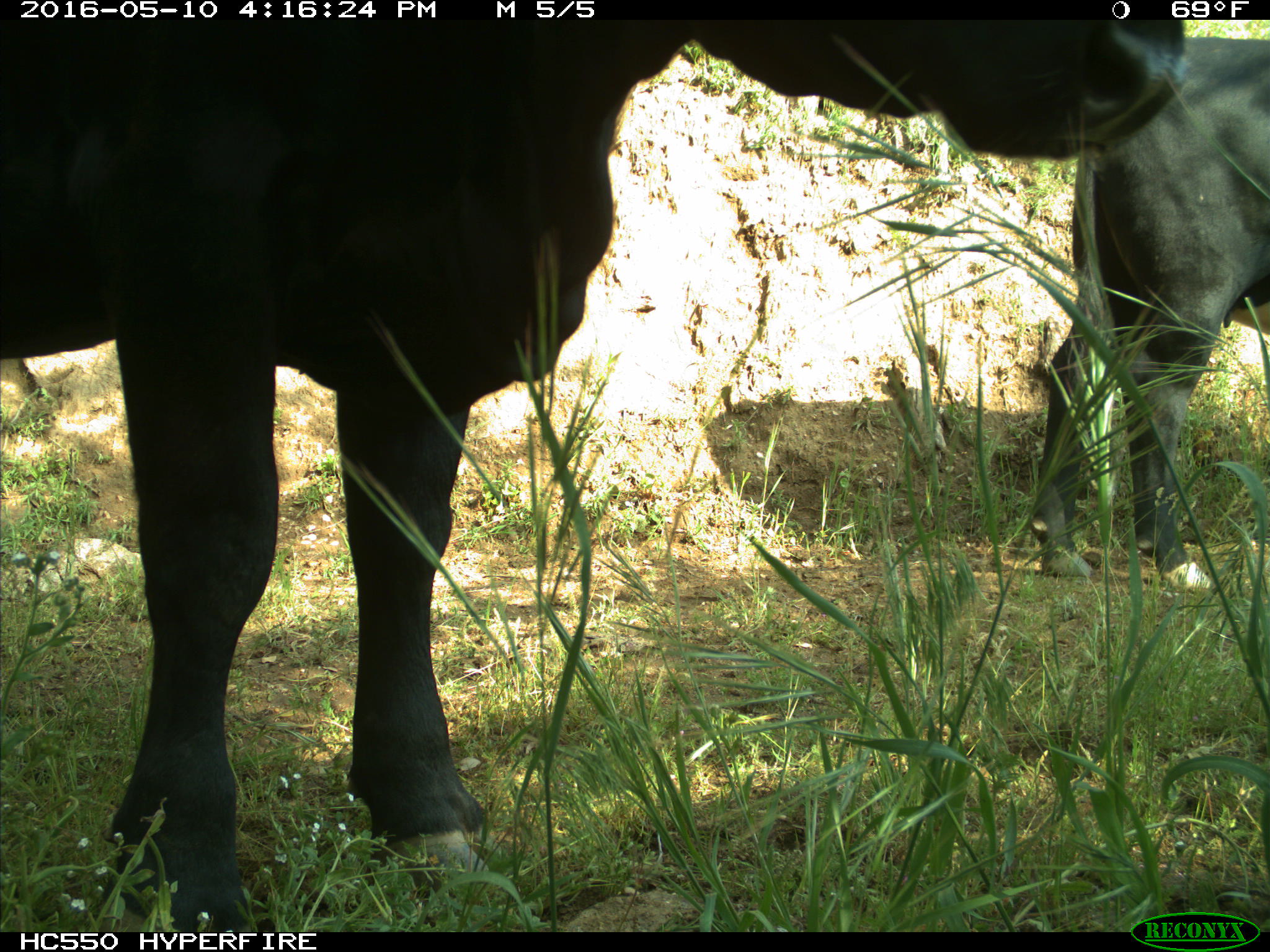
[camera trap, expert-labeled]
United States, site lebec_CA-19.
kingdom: Animalia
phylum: Chordata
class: Mammalia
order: Artiodactyla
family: Bovidae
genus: Bos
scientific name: Bos taurus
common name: domestic cow